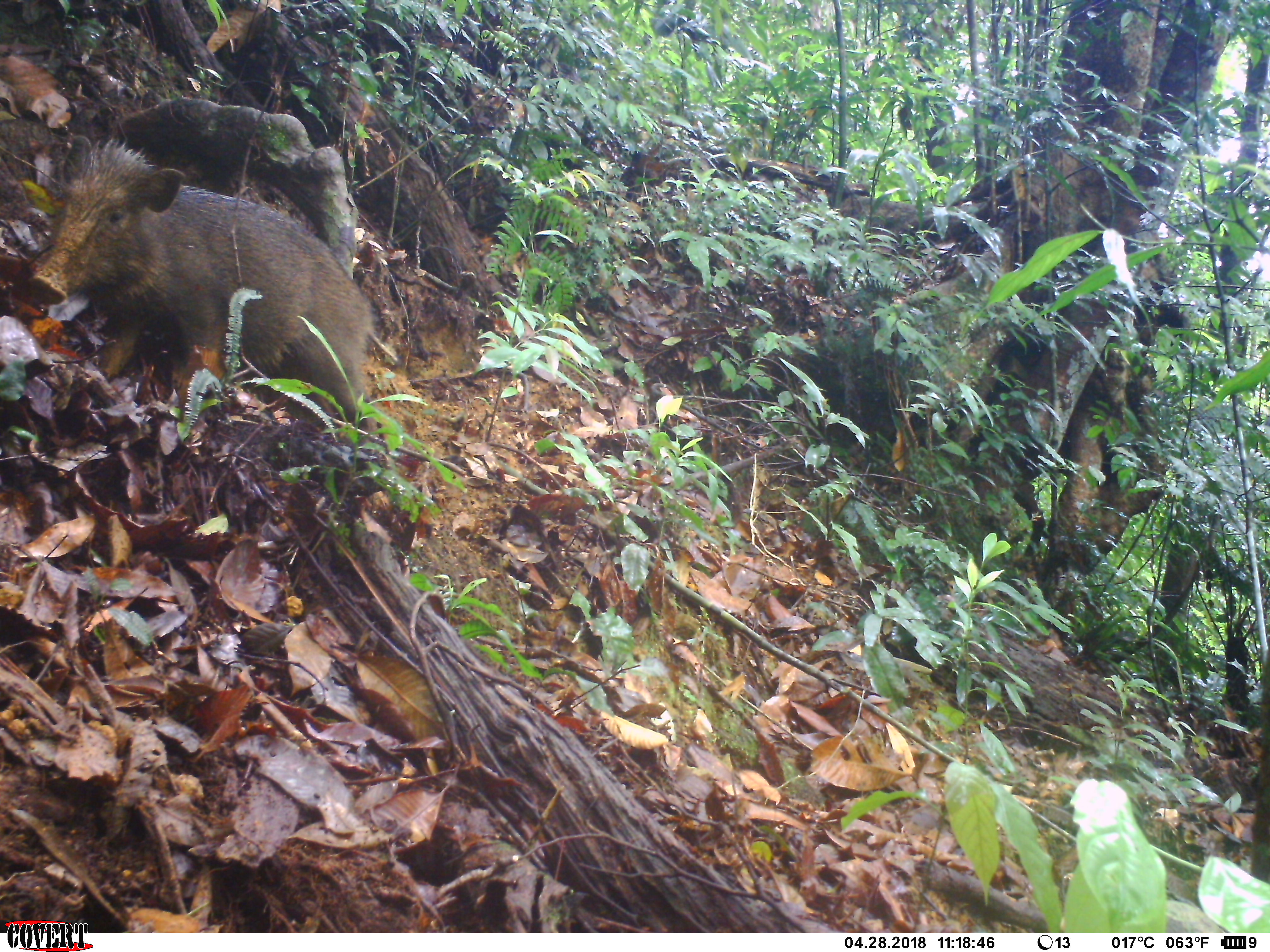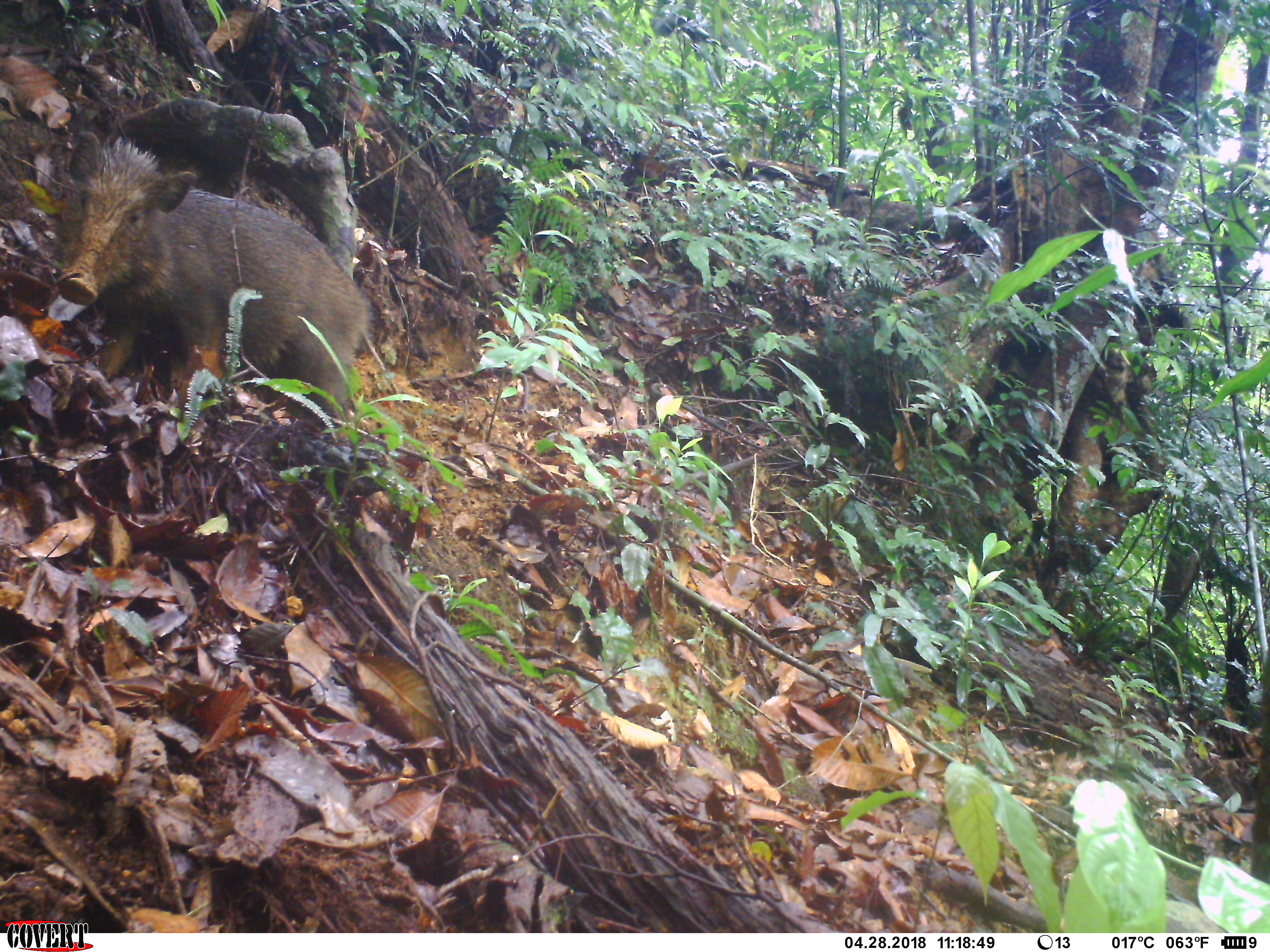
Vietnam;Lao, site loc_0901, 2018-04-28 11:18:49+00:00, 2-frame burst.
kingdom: Animalia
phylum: Chordata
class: Mammalia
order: Artiodactyla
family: Suidae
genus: Sus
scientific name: Sus scrofa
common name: eurasian wild pig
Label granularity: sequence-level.